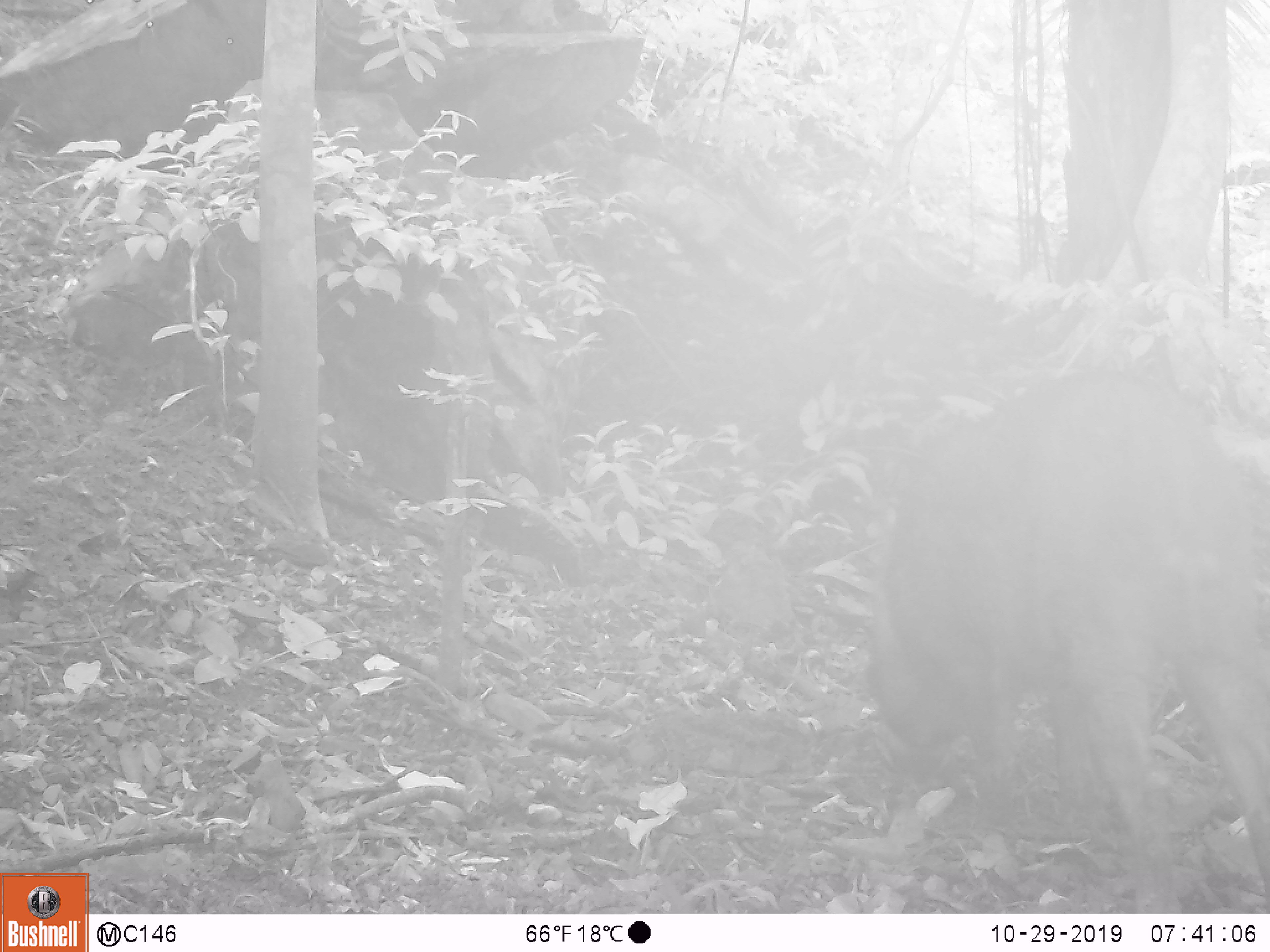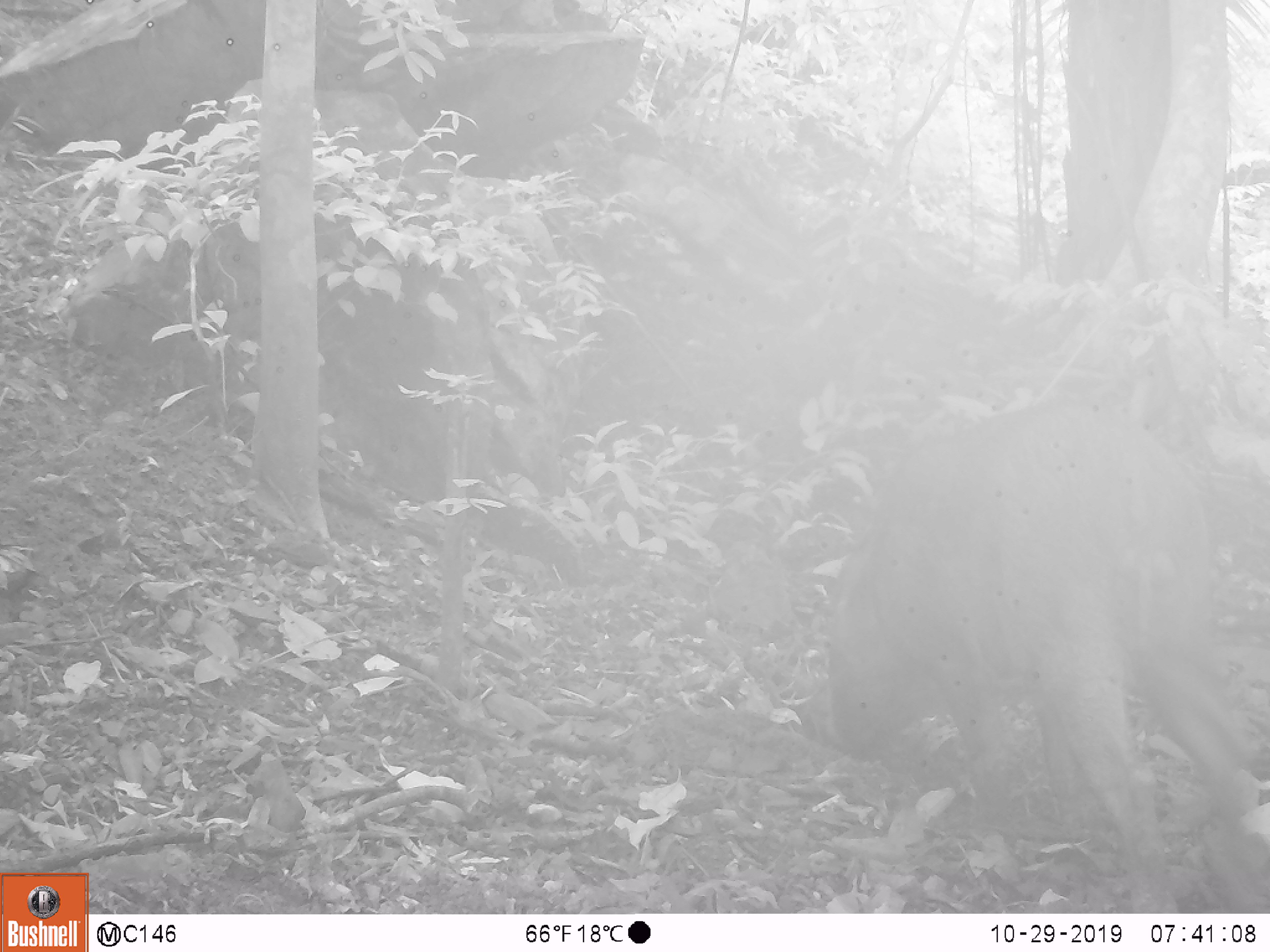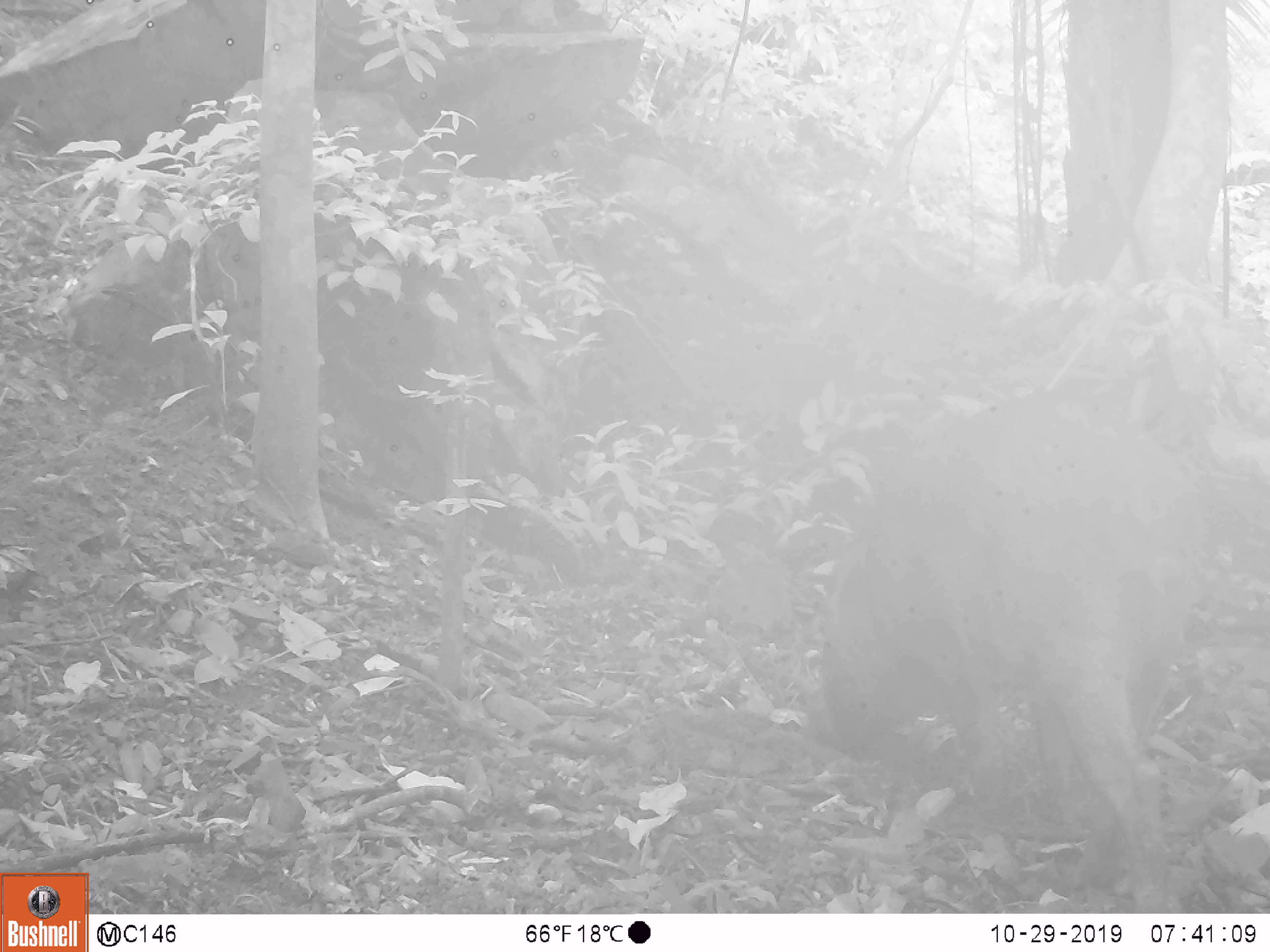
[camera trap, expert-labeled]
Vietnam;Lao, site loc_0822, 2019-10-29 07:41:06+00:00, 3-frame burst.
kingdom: Animalia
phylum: Chordata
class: Mammalia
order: Artiodactyla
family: Suidae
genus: Sus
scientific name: Sus scrofa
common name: eurasian wild pig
Eurasian wild pig (Sus scrofa). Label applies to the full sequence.